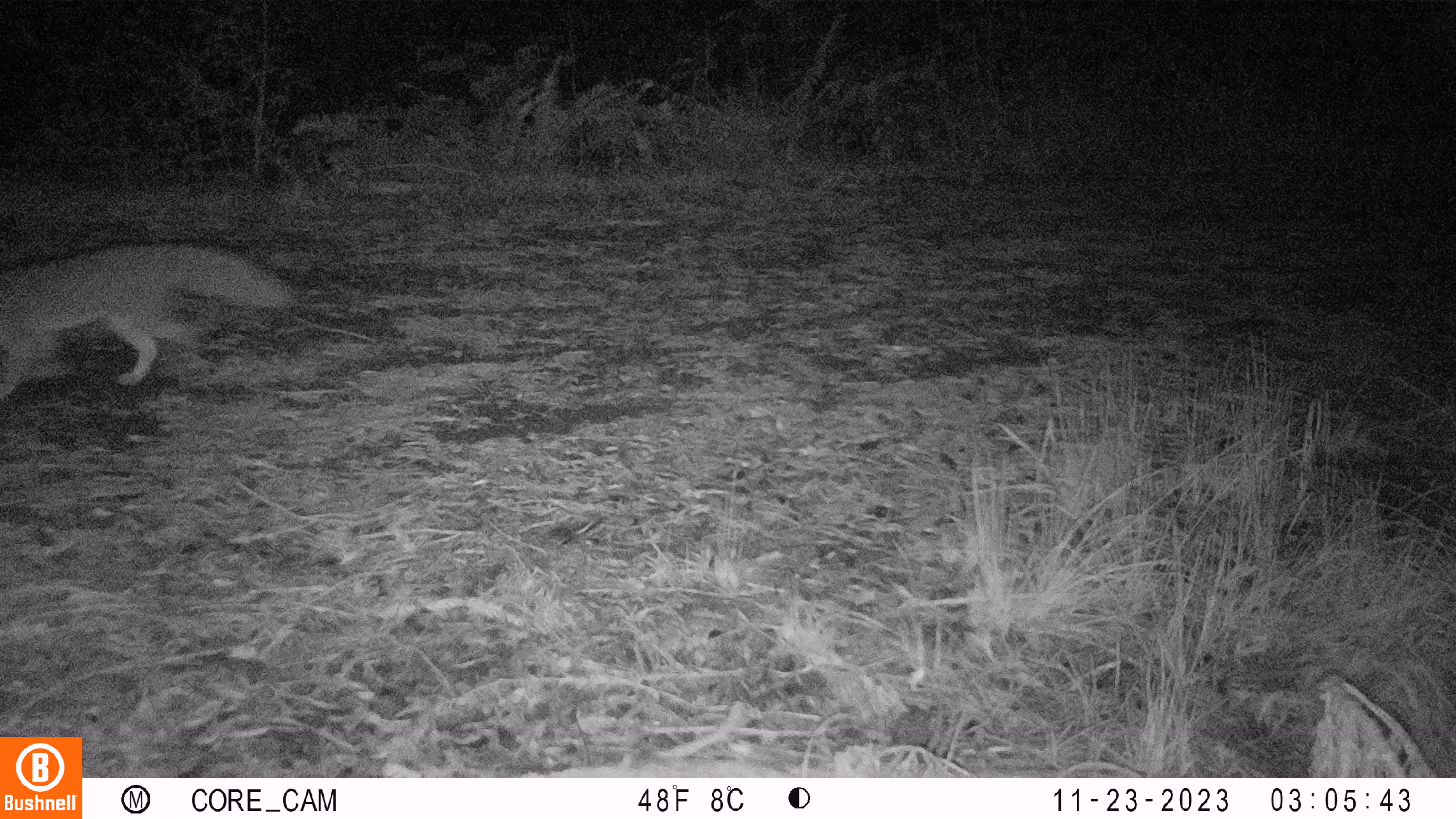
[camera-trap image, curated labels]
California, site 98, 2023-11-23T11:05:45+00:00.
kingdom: Animalia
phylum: Chordata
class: Mammalia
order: Carnivora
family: Canidae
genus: Urocyon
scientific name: Urocyon cinereoargenteus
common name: gray fox